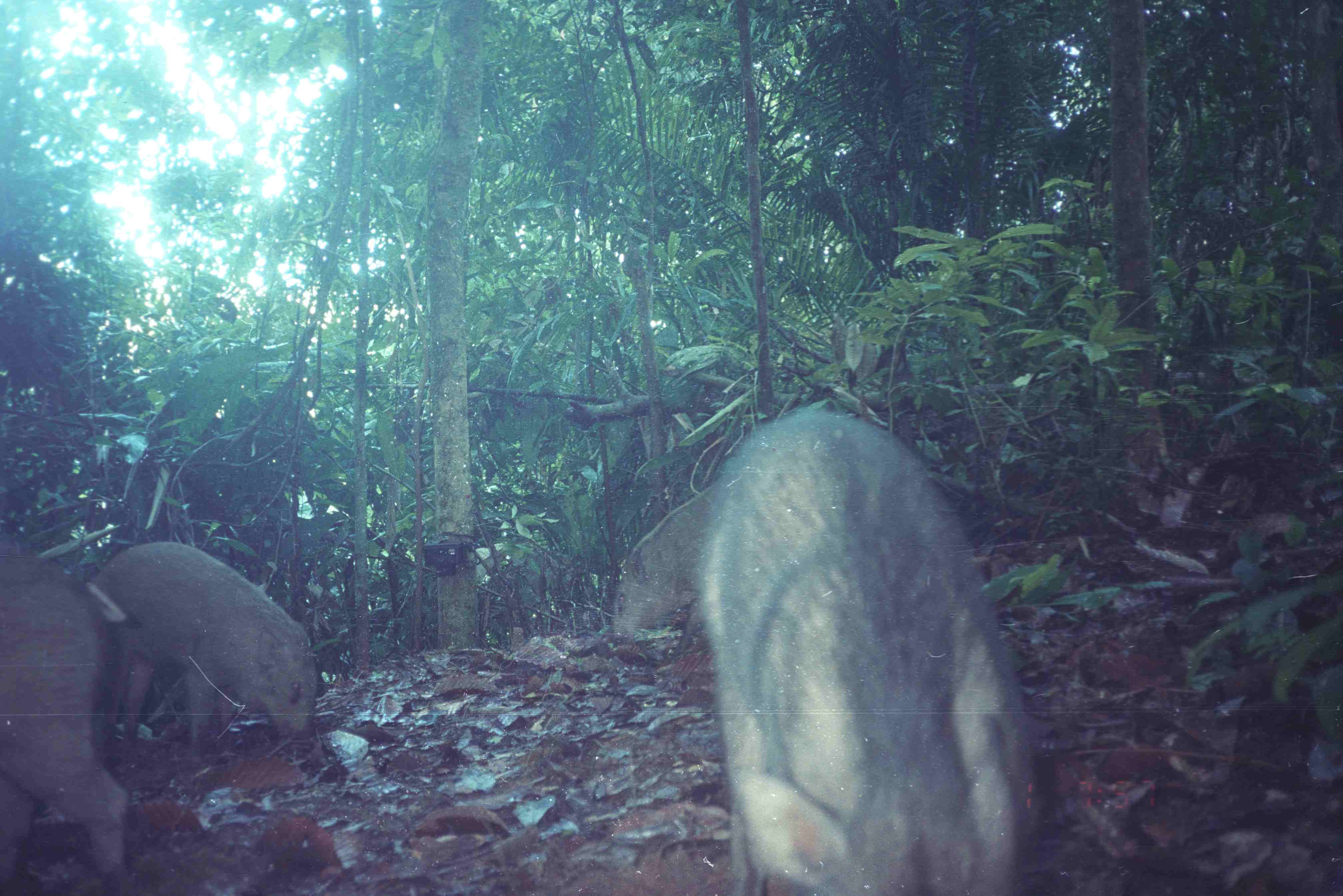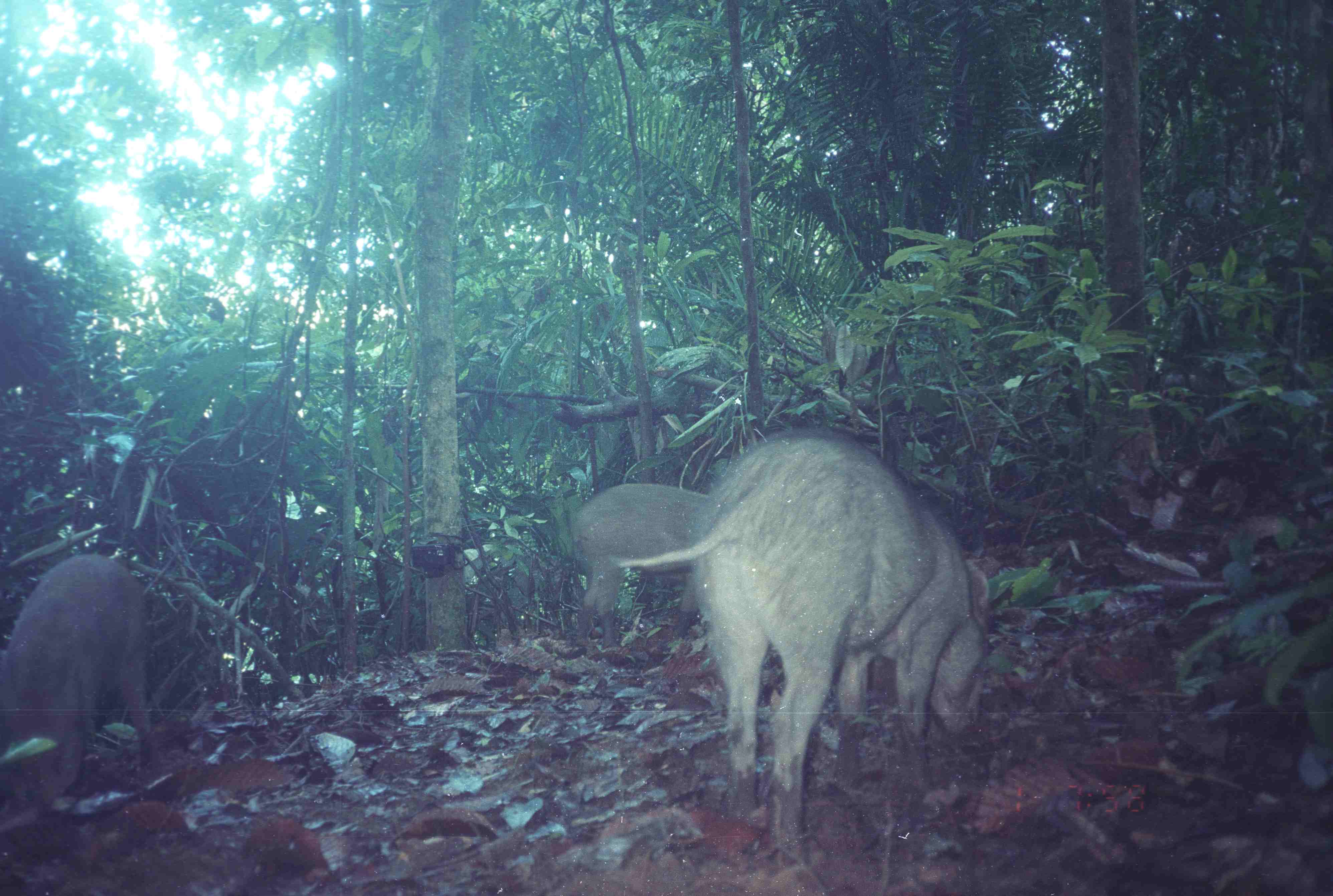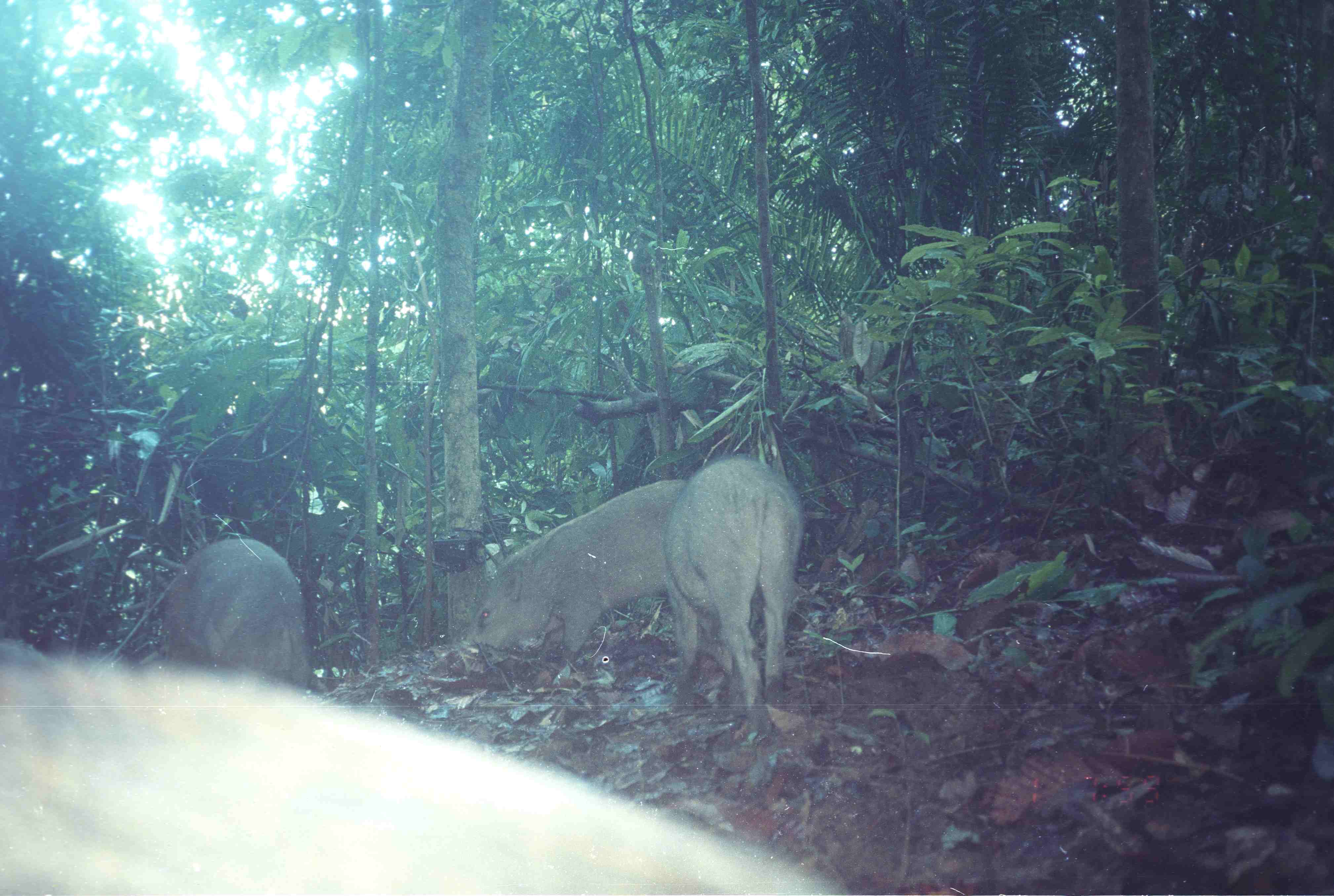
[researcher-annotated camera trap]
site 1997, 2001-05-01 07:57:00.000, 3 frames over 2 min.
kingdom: Animalia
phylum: Chordata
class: Mammalia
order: Artiodactyla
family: Suidae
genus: Sus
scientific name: Sus scrofa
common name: wild boar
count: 4